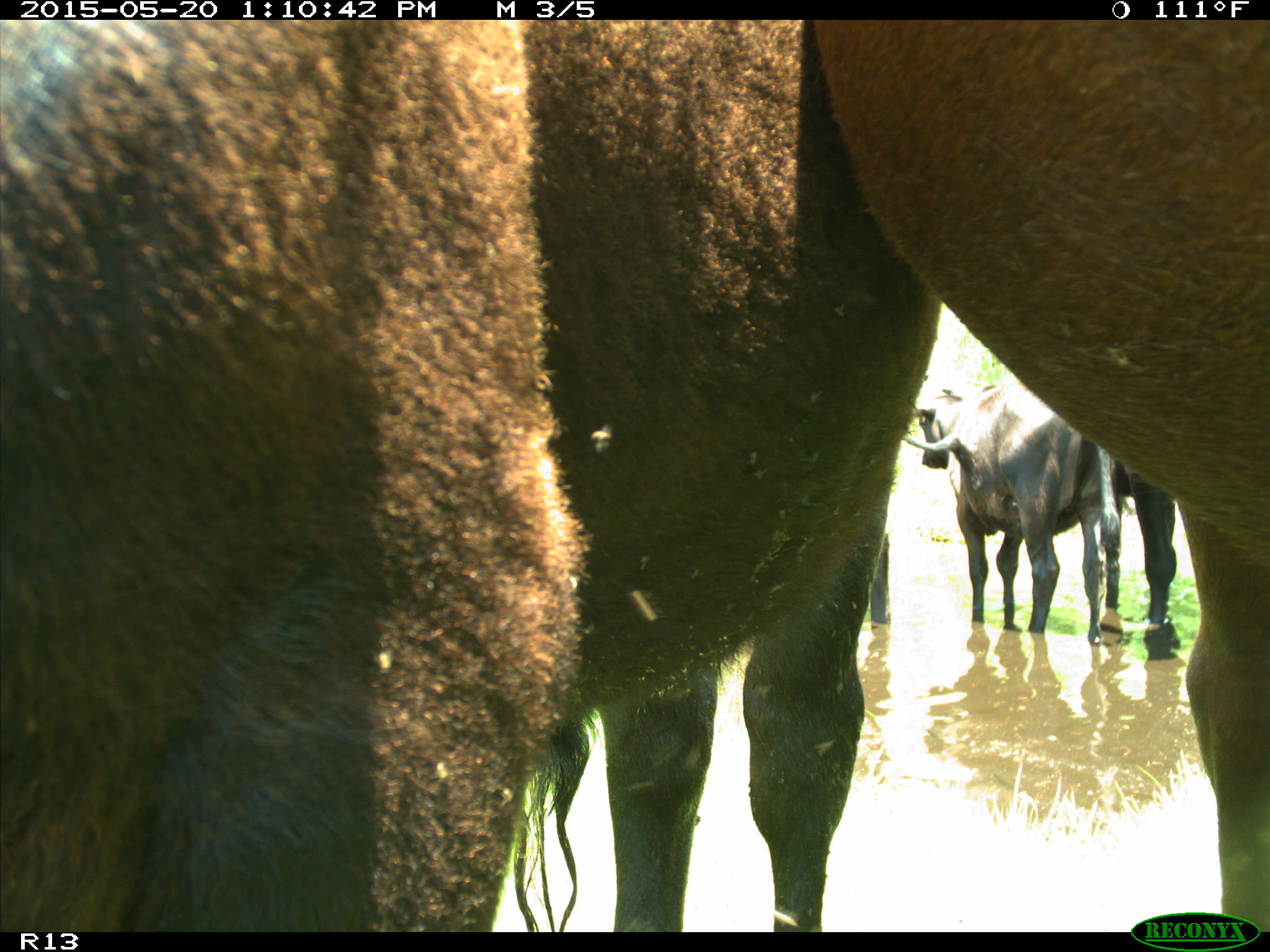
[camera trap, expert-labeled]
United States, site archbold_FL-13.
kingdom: Animalia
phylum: Chordata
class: Mammalia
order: Artiodactyla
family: Bovidae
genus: Bos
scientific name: Bos taurus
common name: domestic cow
Bos taurus (domestic cow).